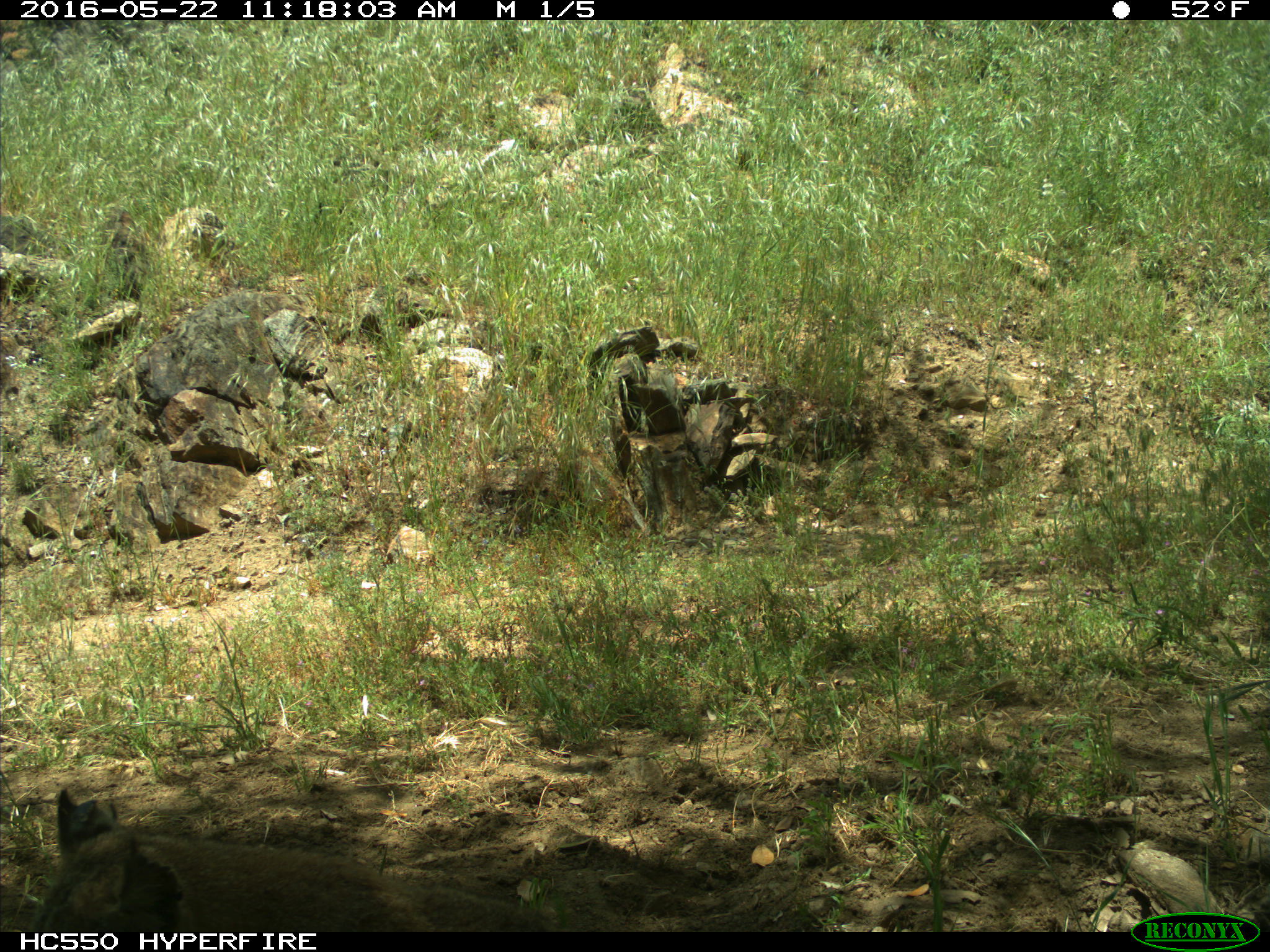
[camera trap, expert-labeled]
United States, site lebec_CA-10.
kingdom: Animalia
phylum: Chordata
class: Mammalia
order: Carnivora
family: Felidae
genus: Lynx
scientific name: Lynx rufus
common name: bobcat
Lynx rufus (bobcat).